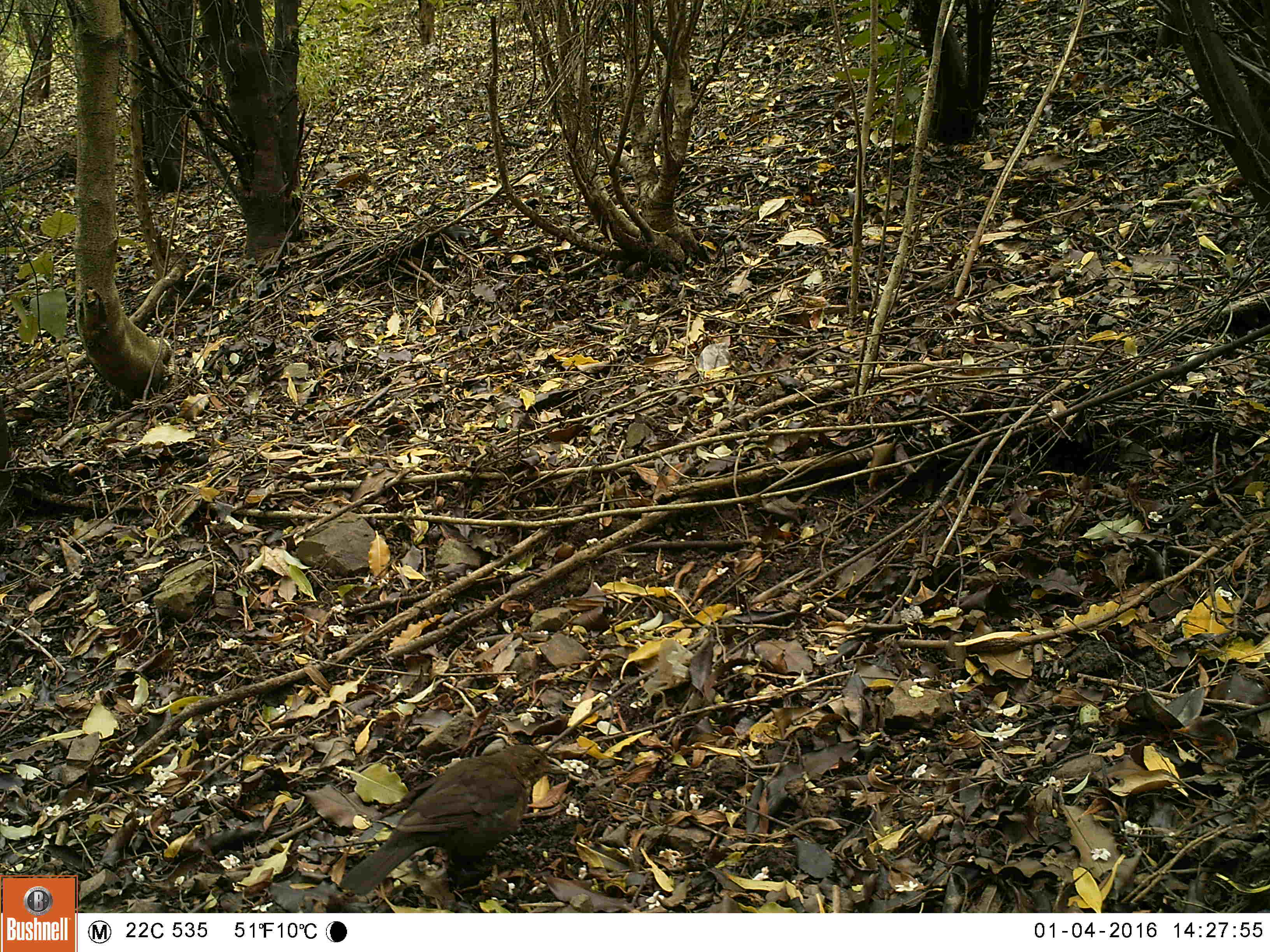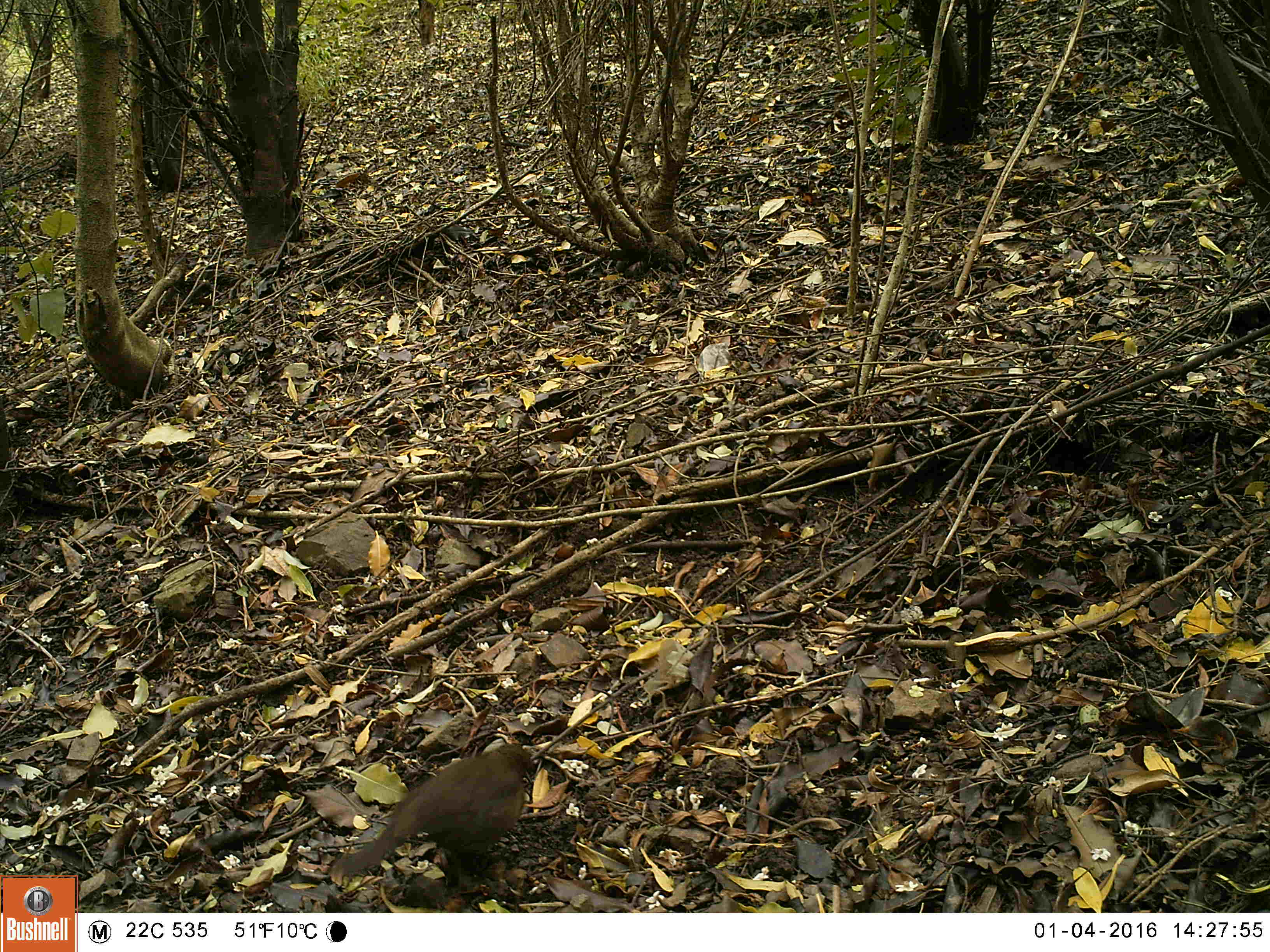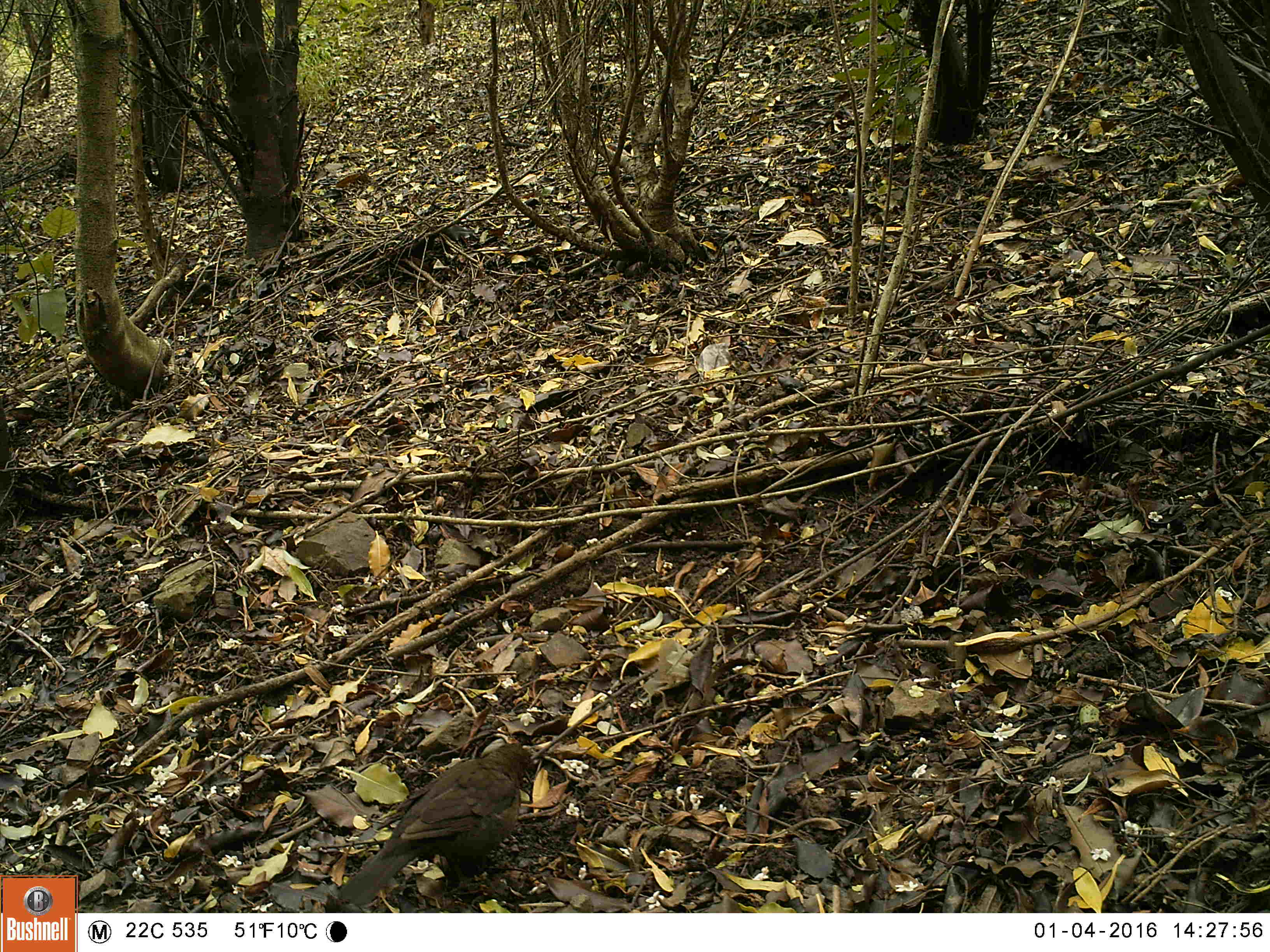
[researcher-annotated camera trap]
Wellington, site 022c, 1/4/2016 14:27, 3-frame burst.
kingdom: Animalia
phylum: Chordata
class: Aves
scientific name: Aves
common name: bird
Bird (Aves).